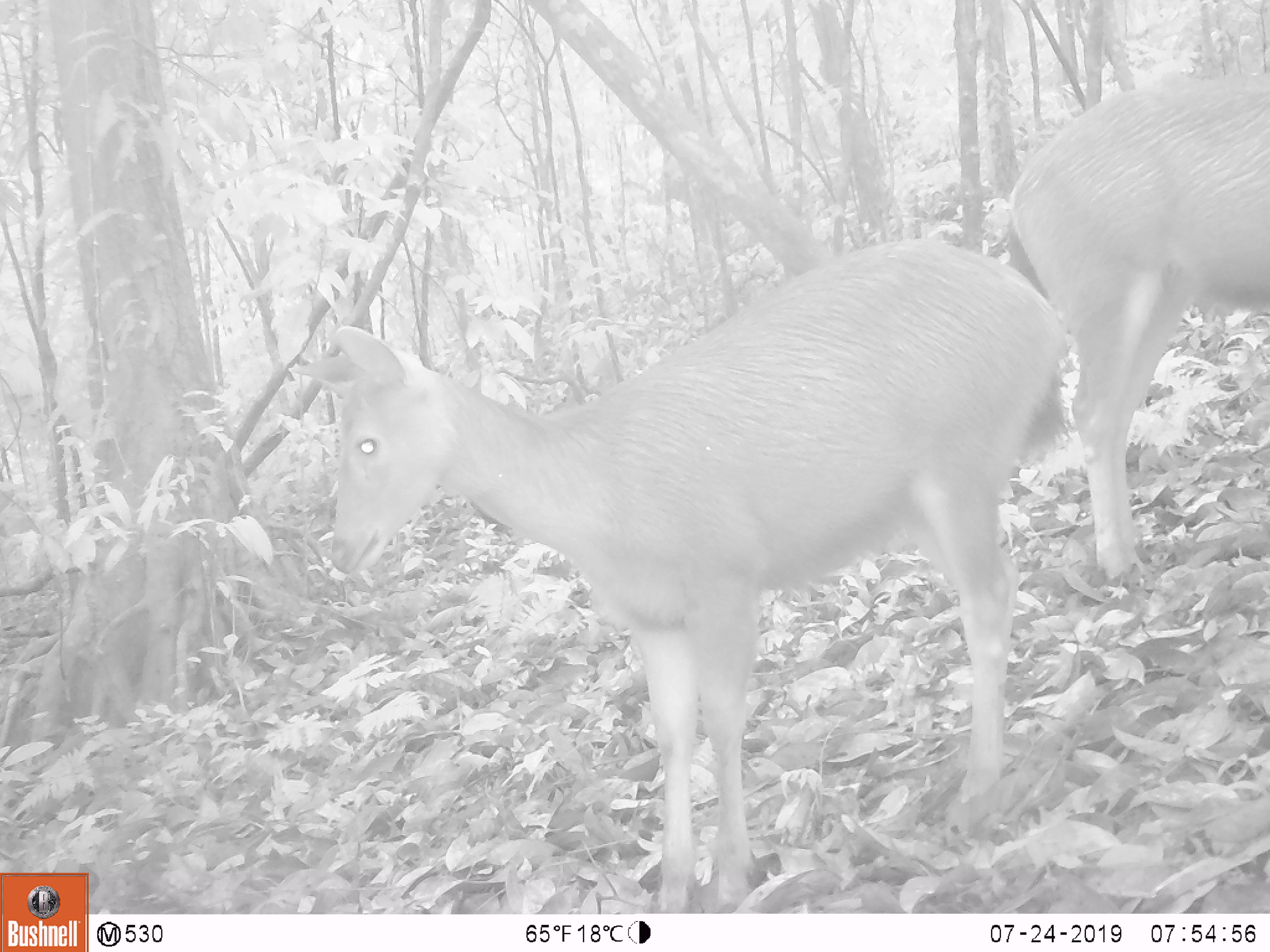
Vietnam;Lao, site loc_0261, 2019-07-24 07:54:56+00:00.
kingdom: Animalia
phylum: Chordata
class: Mammalia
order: Artiodactyla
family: Cervidae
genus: Rusa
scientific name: Rusa unicolor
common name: sambar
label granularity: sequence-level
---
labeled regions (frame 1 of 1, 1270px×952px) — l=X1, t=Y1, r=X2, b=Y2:
sambar: l=288, t=239, r=1066, b=912; l=1011, t=72, r=1270, b=582